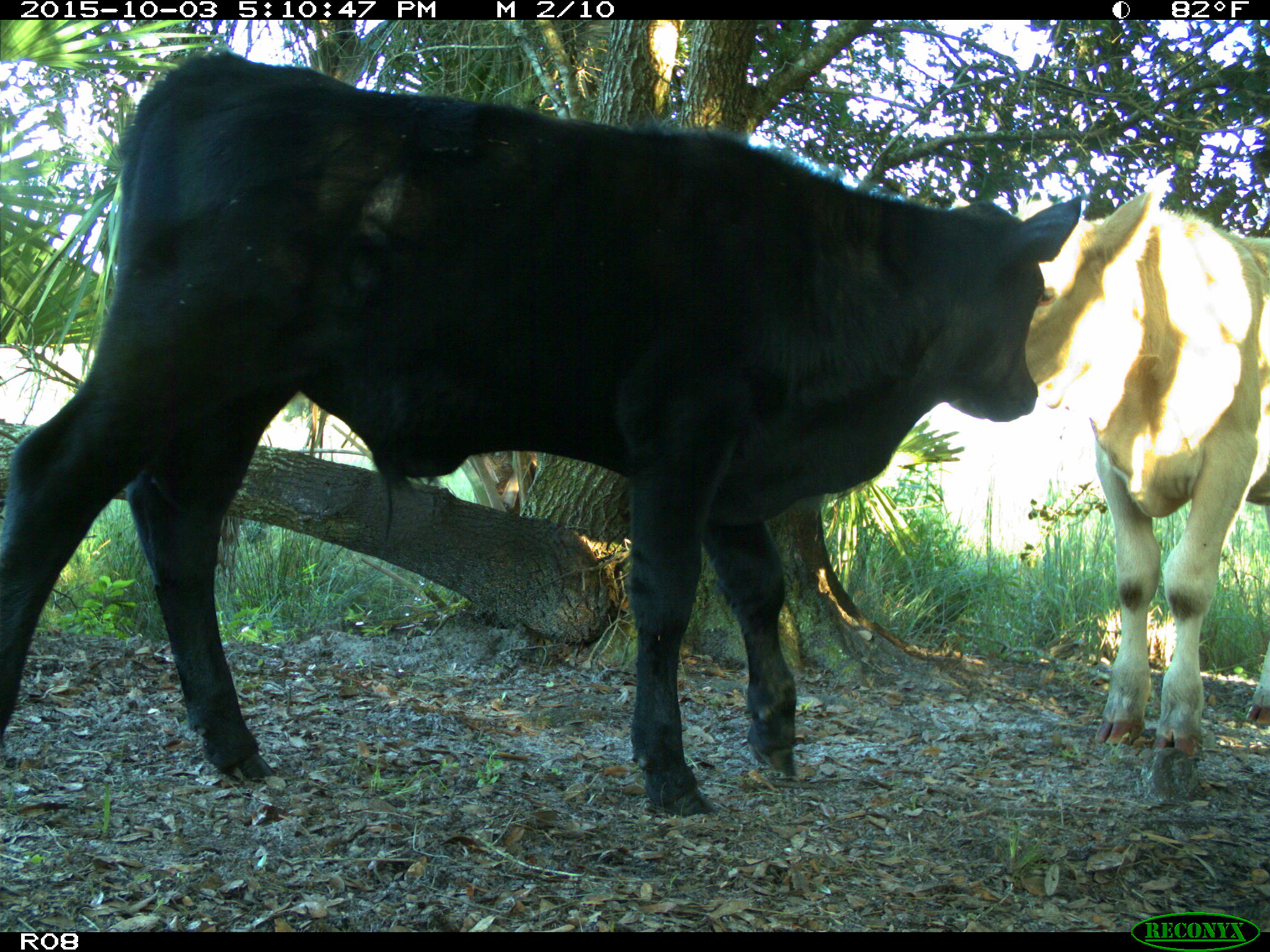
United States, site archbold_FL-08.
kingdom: Animalia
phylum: Chordata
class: Mammalia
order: Artiodactyla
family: Bovidae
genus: Bos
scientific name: Bos taurus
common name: domestic cow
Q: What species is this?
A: Bos taurus (domestic cow).